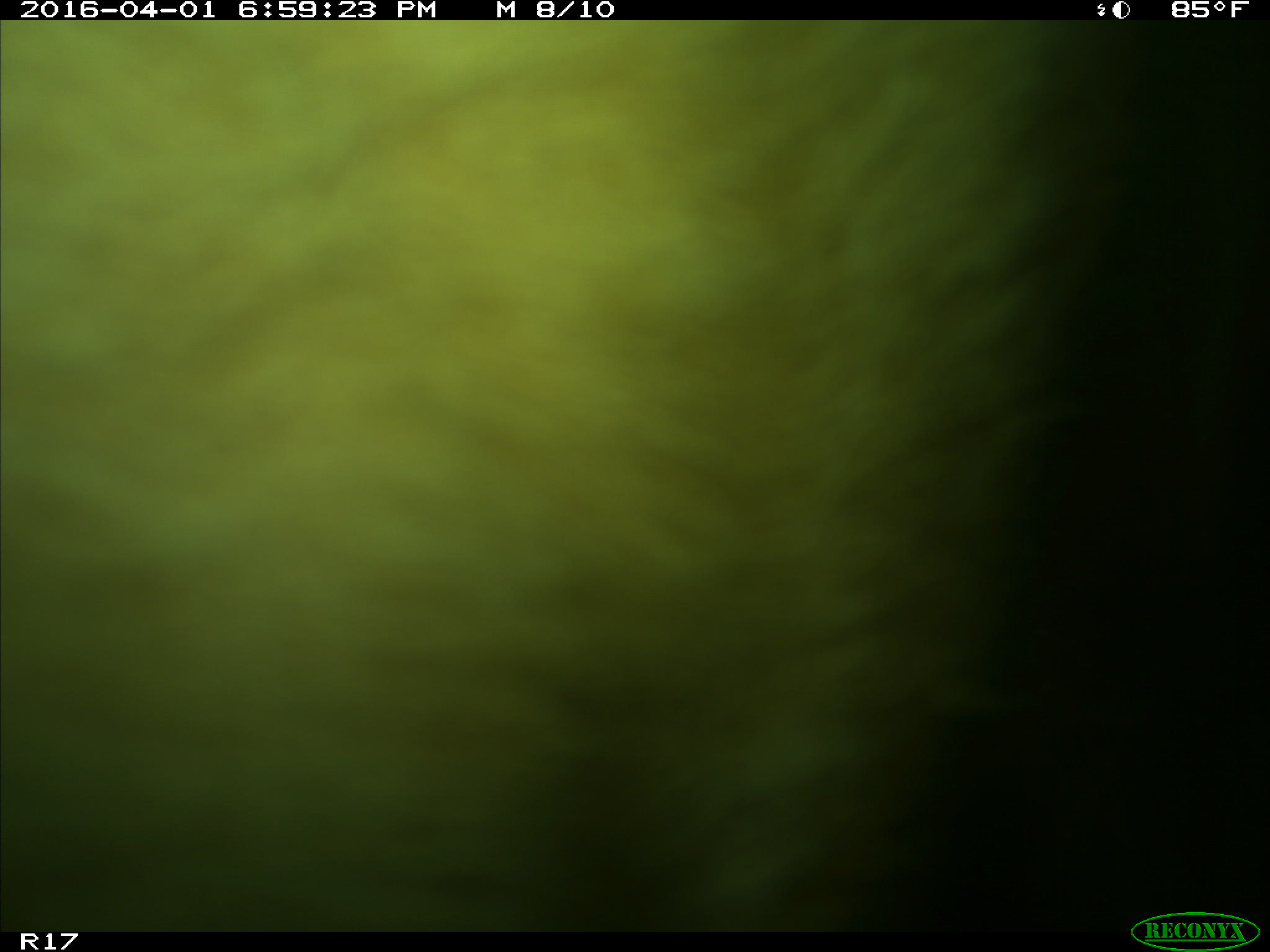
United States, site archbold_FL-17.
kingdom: Animalia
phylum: Chordata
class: Mammalia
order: Artiodactyla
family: Bovidae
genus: Bos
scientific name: Bos taurus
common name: domestic cow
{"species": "Bos taurus (domestic cow)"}